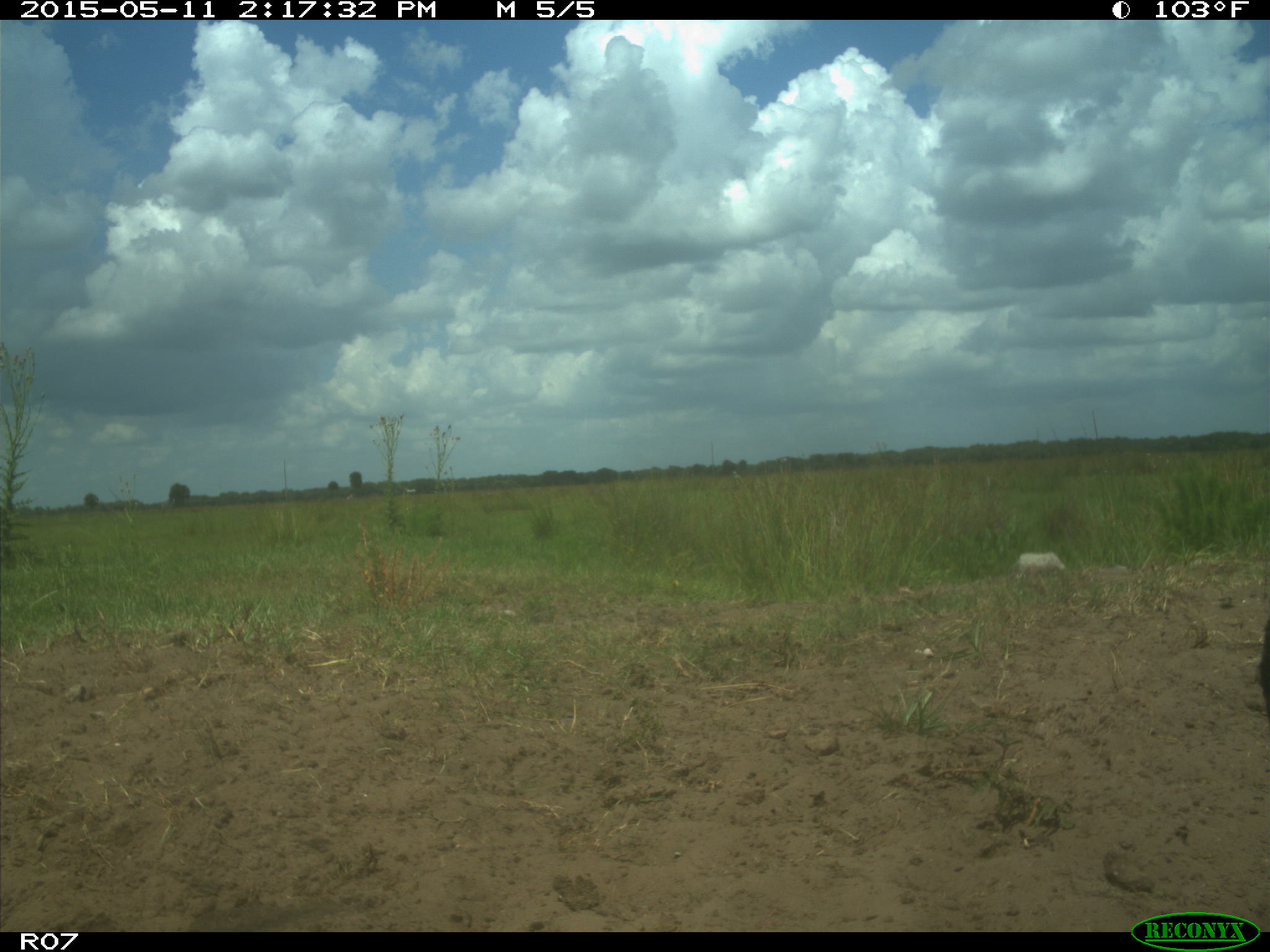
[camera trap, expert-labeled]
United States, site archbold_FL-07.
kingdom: Animalia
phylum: Chordata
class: Mammalia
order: Artiodactyla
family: Bovidae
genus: Bos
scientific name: Bos taurus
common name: domestic cow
Bos taurus (domestic cow).